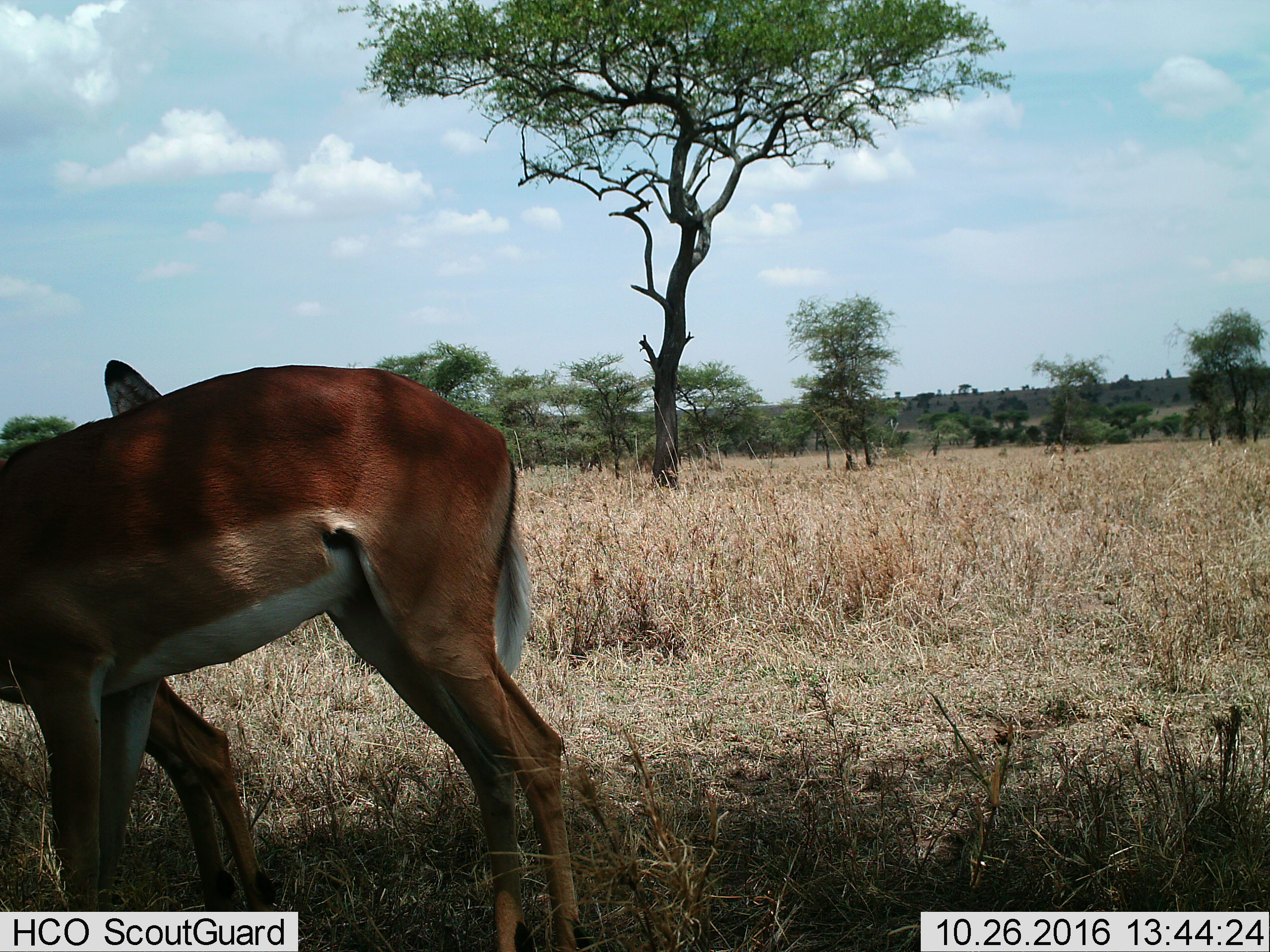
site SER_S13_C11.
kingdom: Animalia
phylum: Chordata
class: Mammalia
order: Artiodactyla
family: Bovidae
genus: Aepyceros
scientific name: Aepyceros melampus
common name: impala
Impala (Aepyceros melampus), count 2. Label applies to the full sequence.